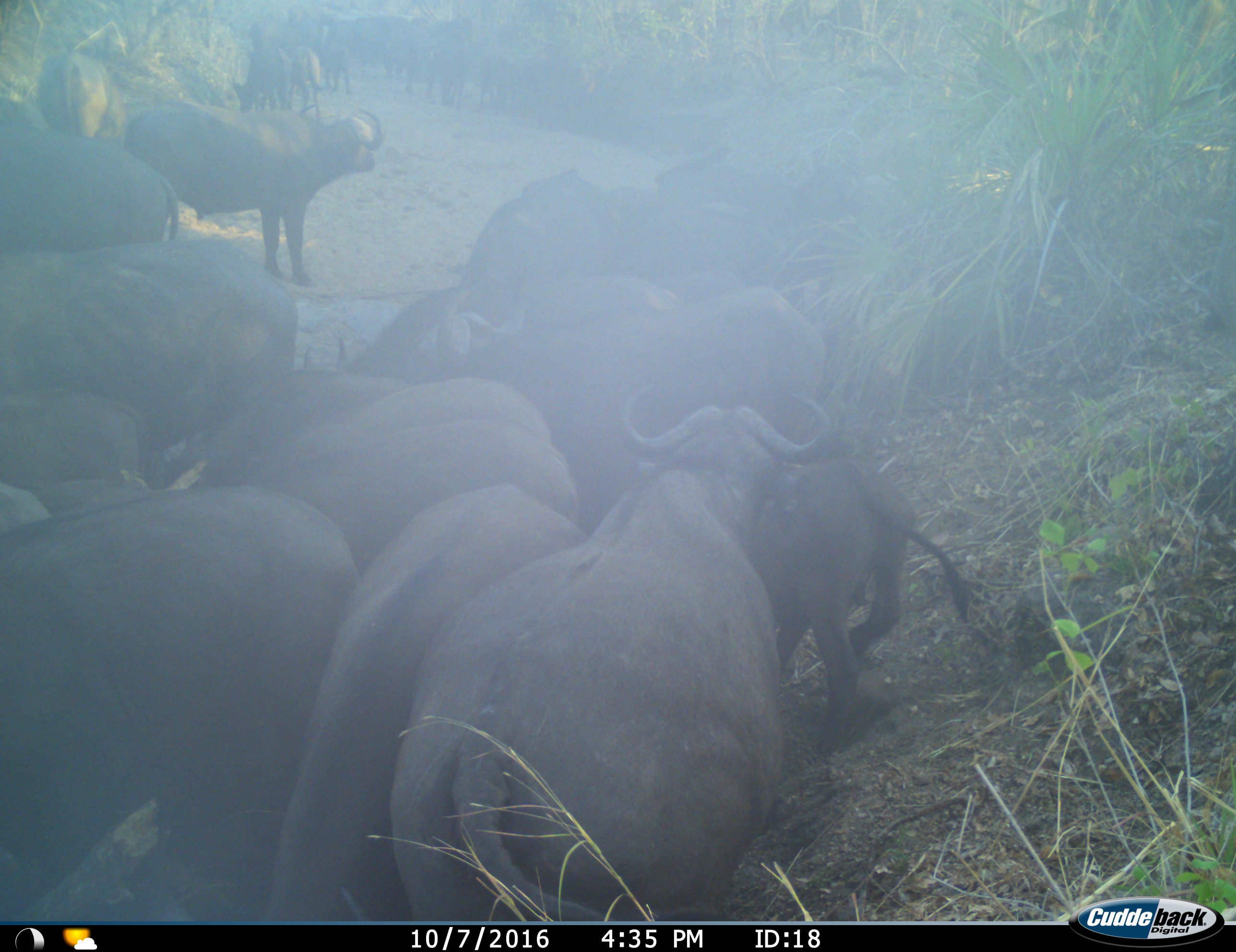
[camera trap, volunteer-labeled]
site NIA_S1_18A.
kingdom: Animalia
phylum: Chordata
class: Mammalia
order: Artiodactyla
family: Bovidae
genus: Syncerus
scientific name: Syncerus caffer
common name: african buffalo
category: buffalo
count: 11-50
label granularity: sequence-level